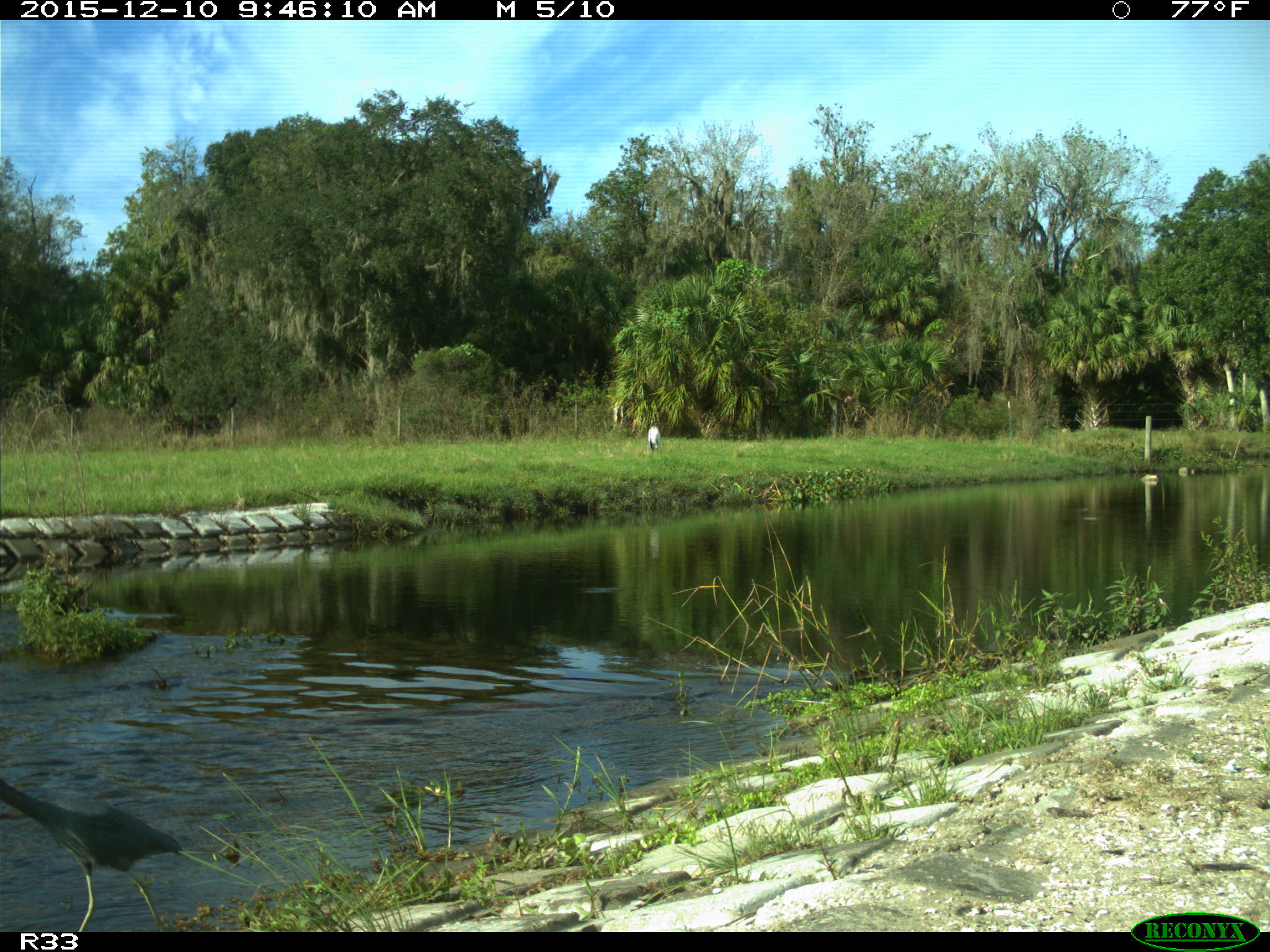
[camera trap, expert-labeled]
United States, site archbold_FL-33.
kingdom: Animalia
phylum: Chordata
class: Aves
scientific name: Aves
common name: birds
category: unidentified bird